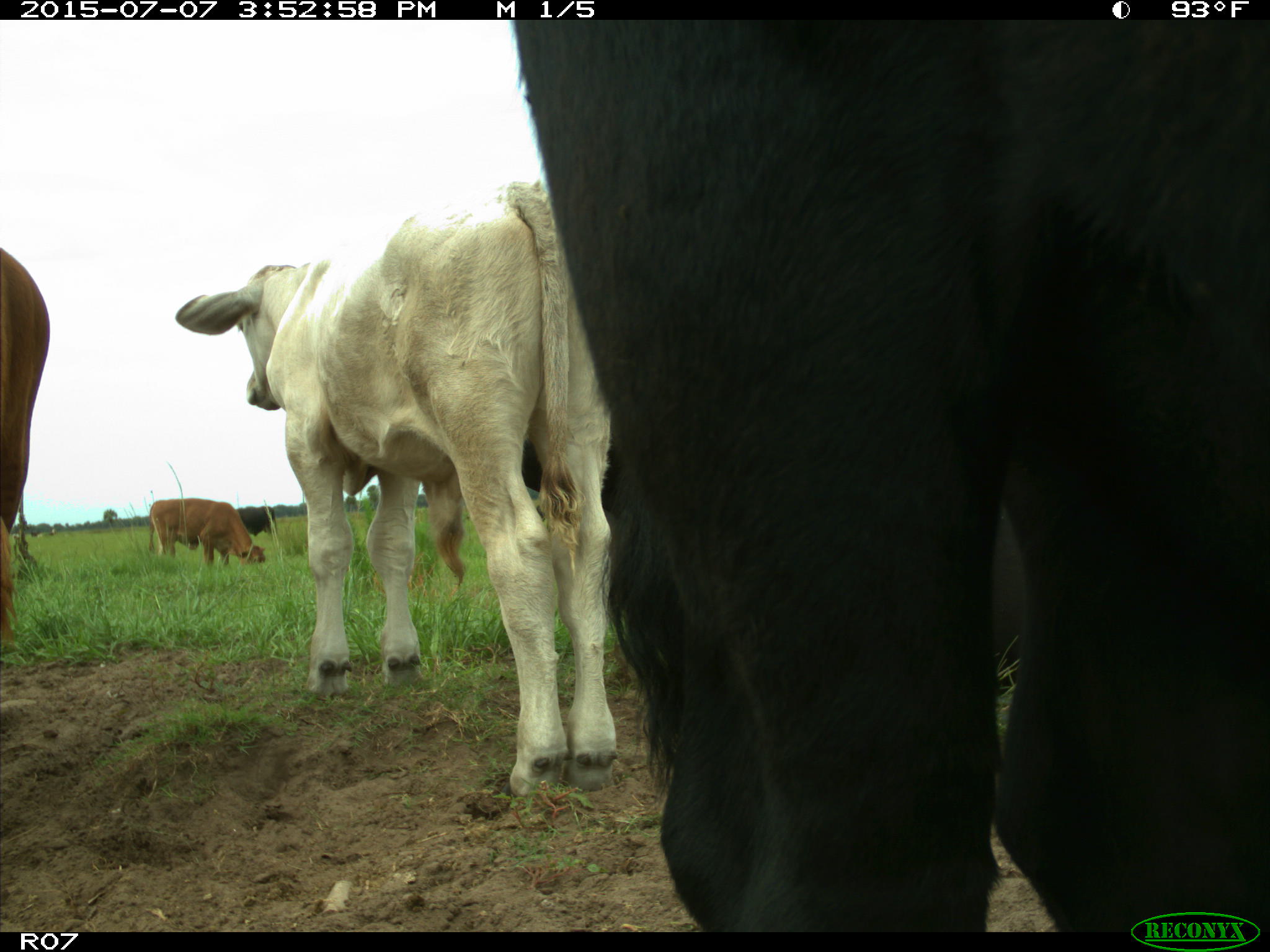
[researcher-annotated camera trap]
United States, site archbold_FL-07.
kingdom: Animalia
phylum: Chordata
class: Mammalia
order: Artiodactyla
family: Bovidae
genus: Bos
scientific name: Bos taurus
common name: domestic cow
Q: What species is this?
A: Bos taurus (domestic cow).